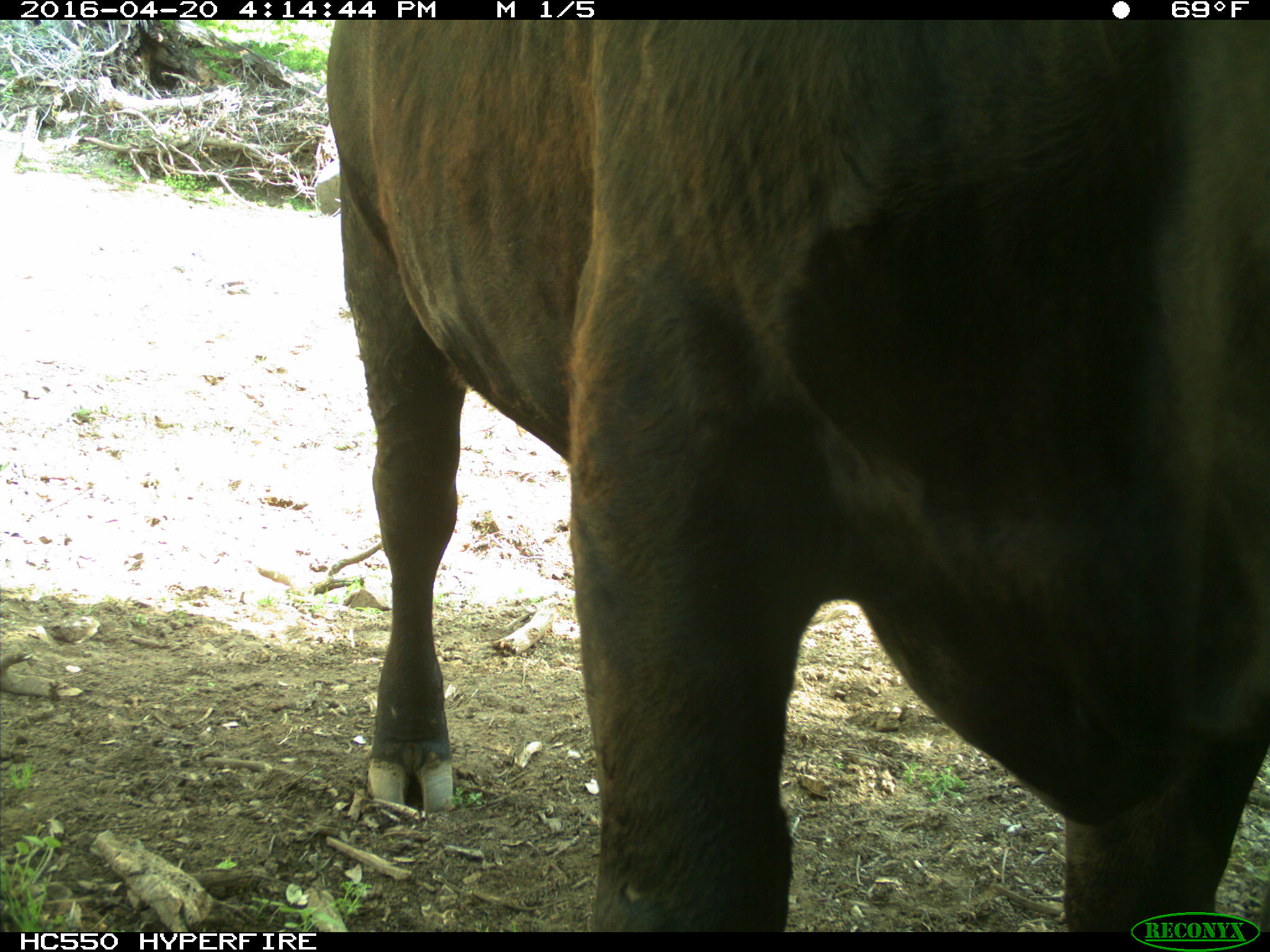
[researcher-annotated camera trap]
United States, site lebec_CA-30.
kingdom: Animalia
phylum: Chordata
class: Mammalia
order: Artiodactyla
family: Bovidae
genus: Bos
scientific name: Bos taurus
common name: domestic cow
Bos taurus (domestic cow).